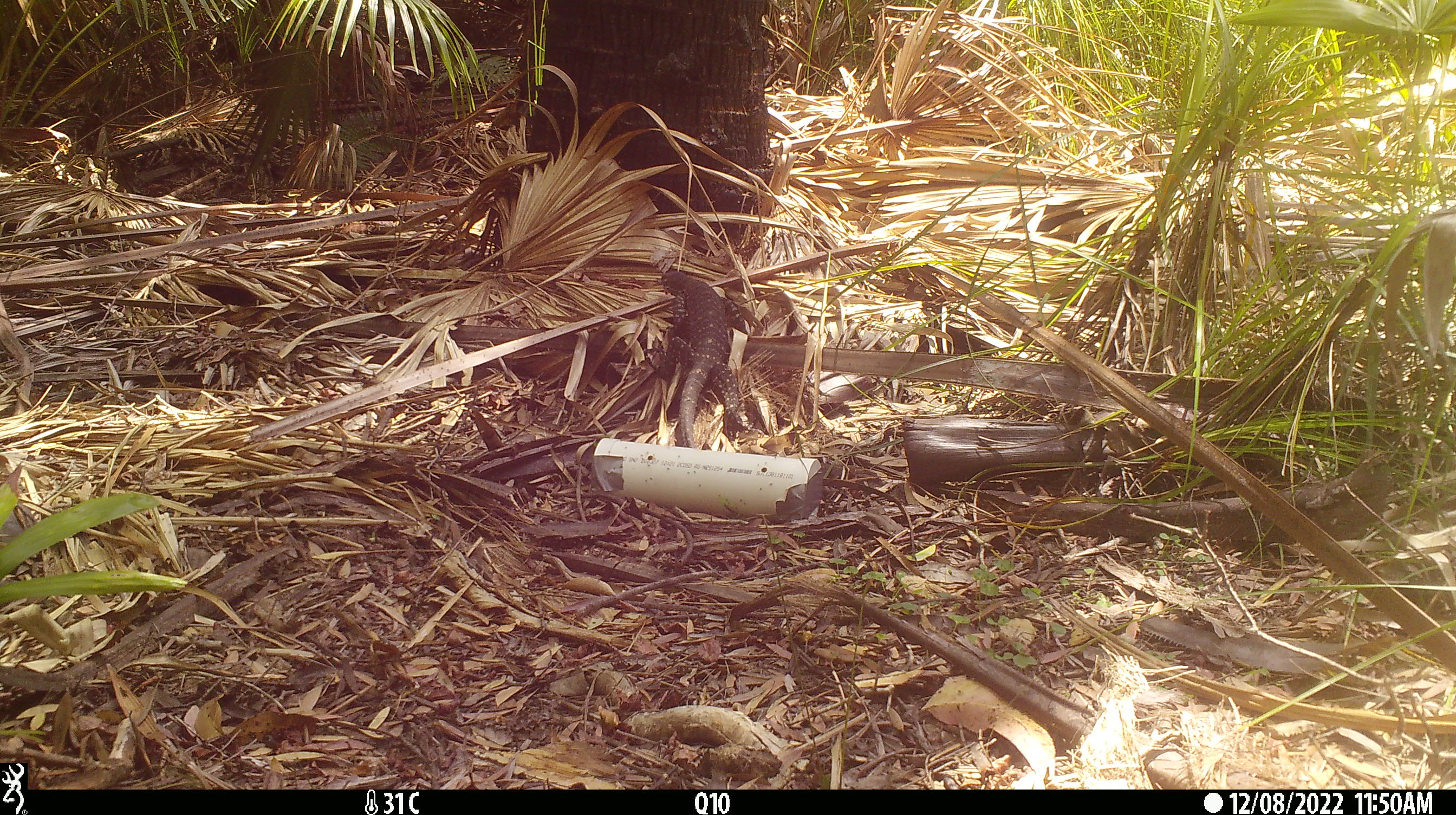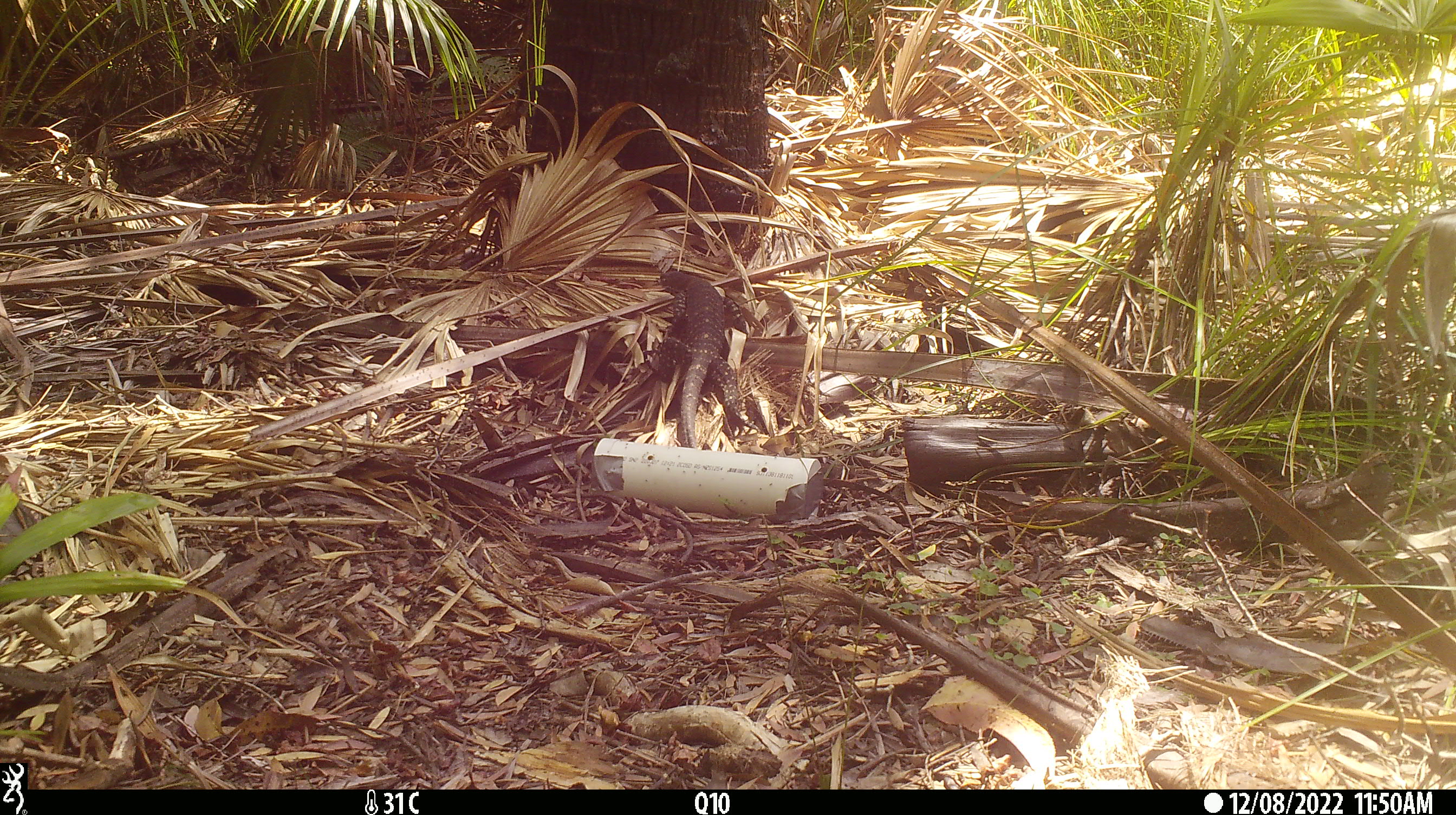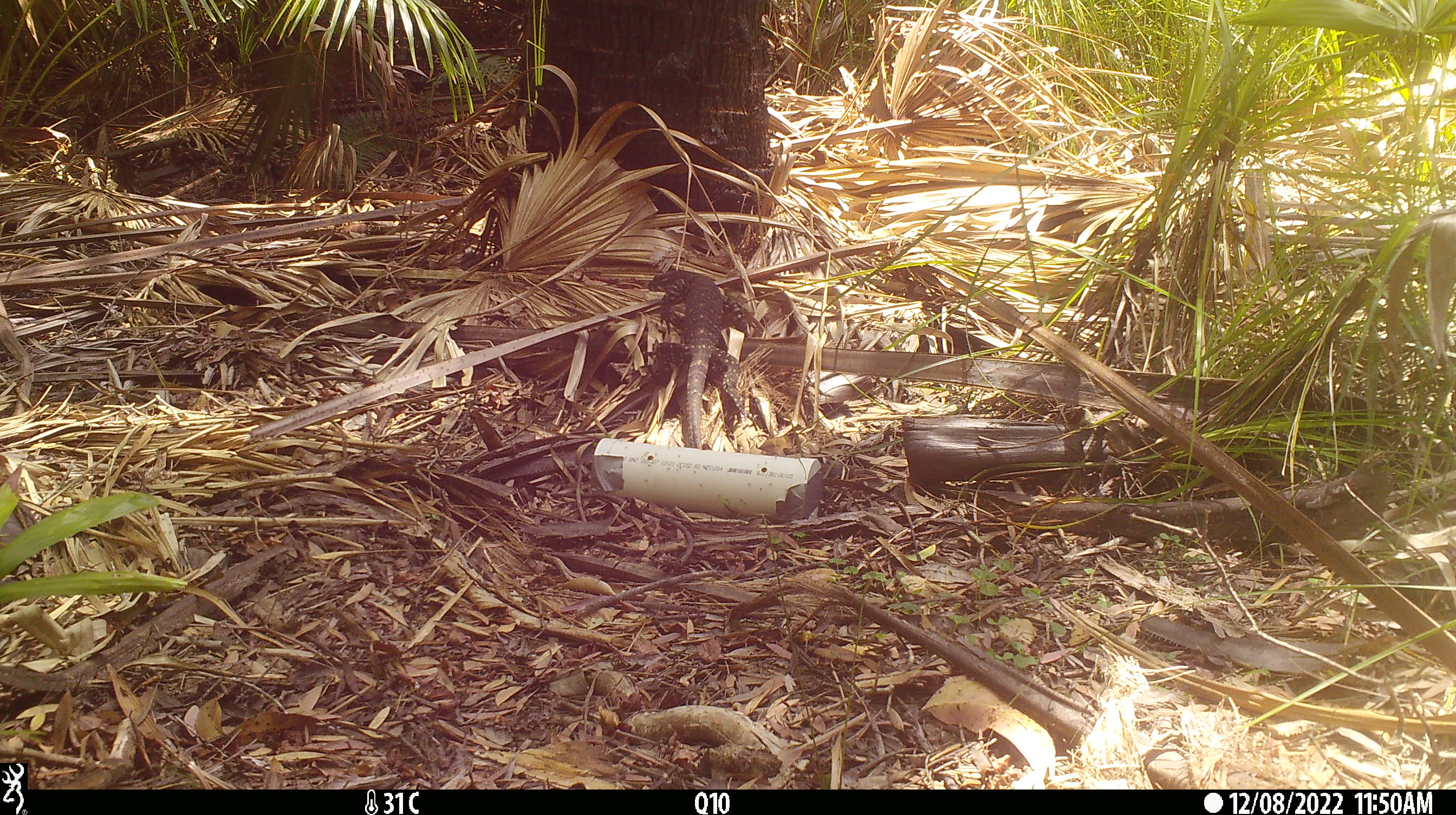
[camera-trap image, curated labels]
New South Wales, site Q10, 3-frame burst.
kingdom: Animalia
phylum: Chordata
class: Reptilia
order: Squamata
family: Varanidae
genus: Varanus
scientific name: Varanus varius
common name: lace monitor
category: goanna